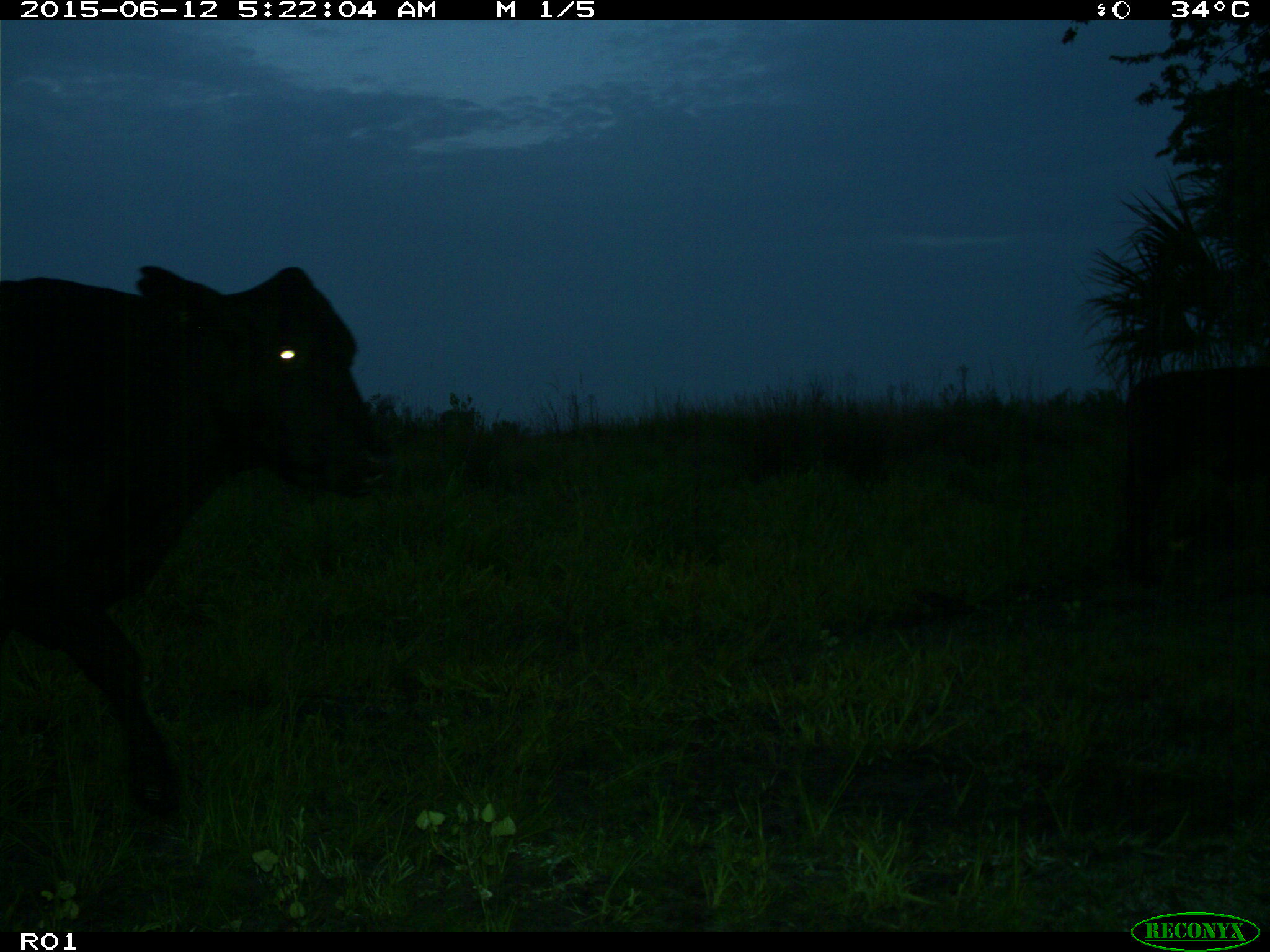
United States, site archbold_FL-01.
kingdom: Animalia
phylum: Chordata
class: Mammalia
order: Artiodactyla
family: Bovidae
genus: Bos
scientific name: Bos taurus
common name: domestic cow